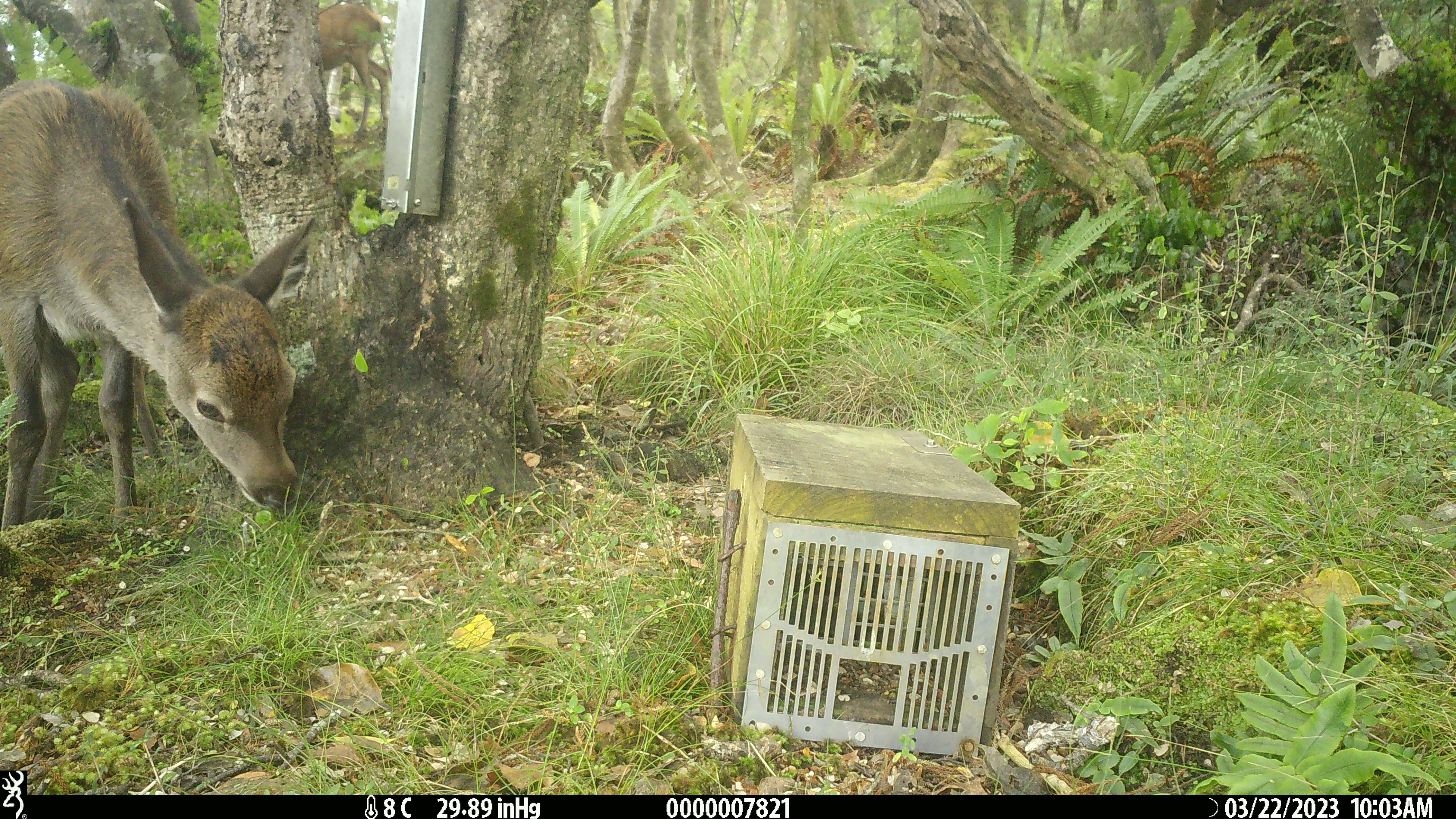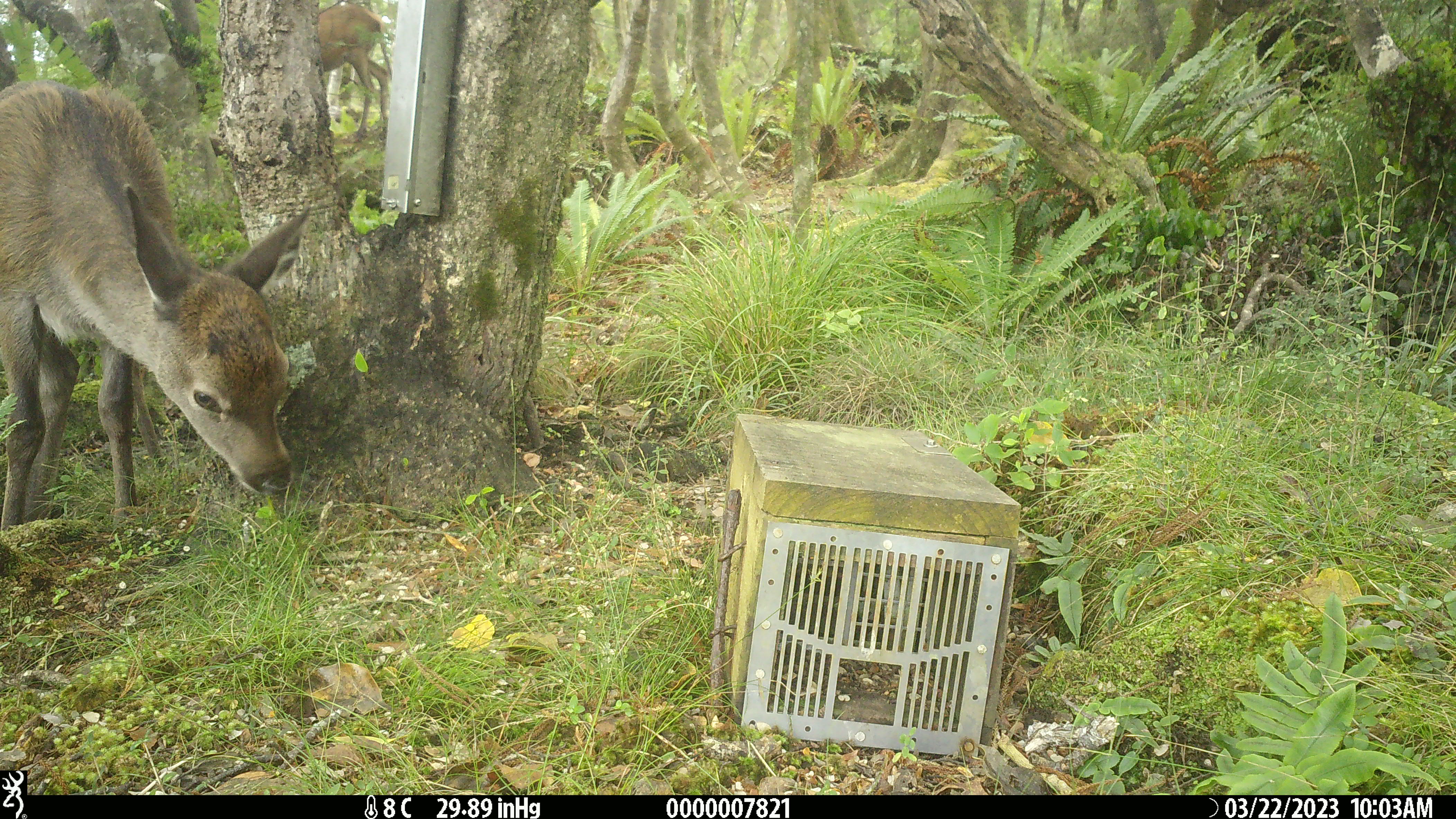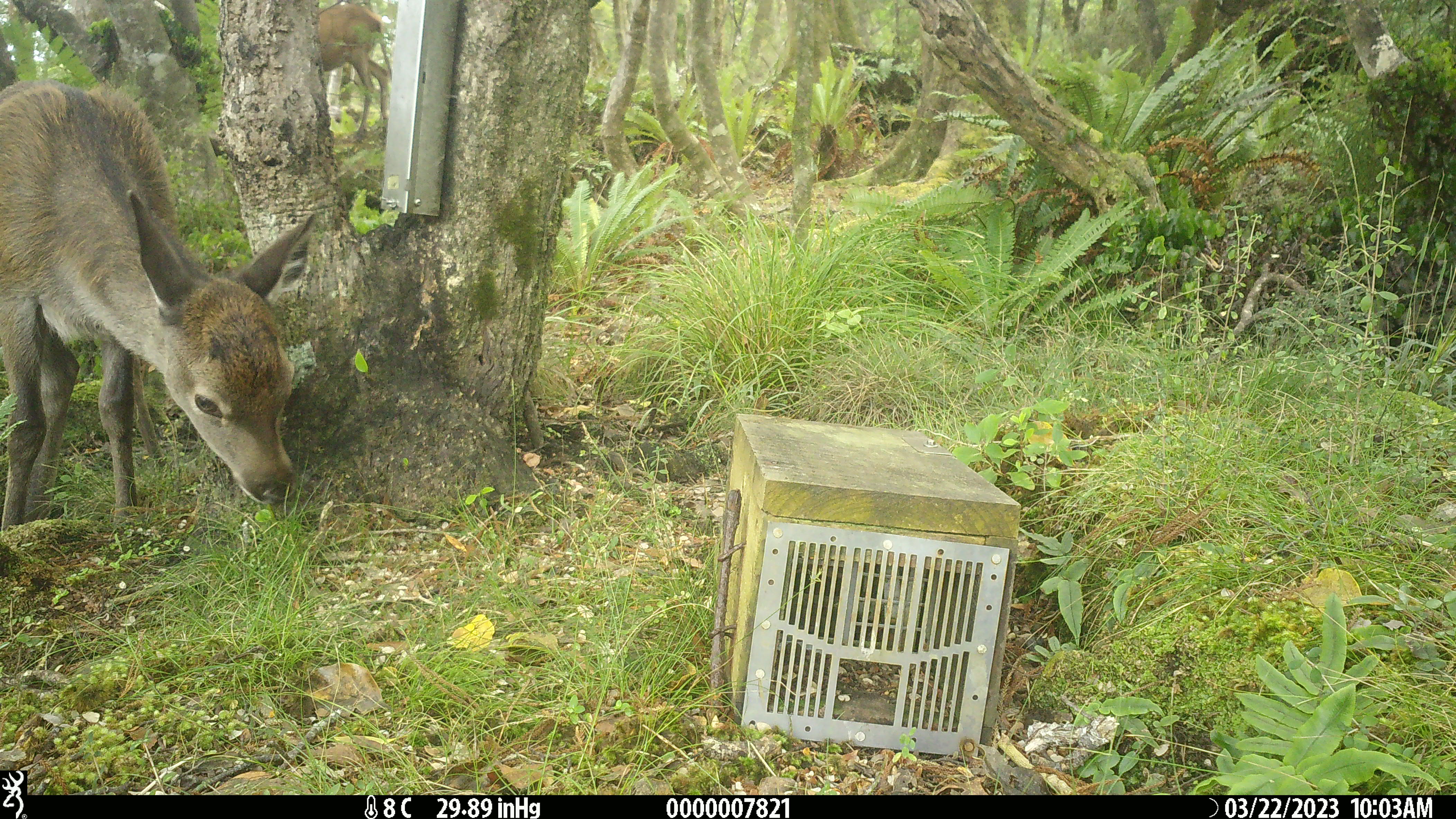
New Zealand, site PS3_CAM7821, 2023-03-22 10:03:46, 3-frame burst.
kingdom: Animalia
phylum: Chordata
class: Mammalia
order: Artiodactyla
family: Cervidae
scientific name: Cervidae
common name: deer